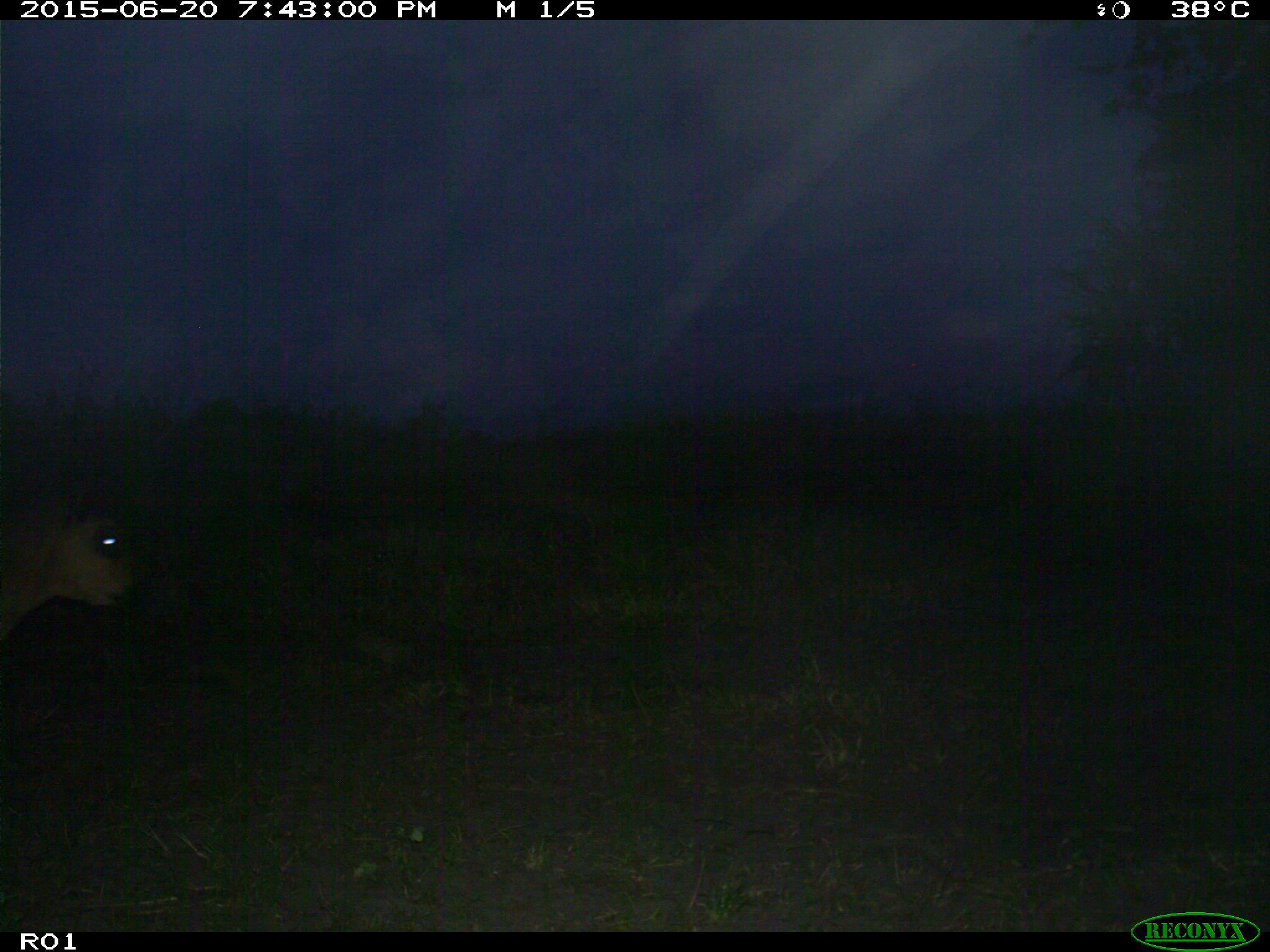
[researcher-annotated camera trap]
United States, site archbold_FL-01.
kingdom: Animalia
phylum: Chordata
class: Mammalia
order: Artiodactyla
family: Bovidae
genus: Bos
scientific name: Bos taurus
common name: domestic cow